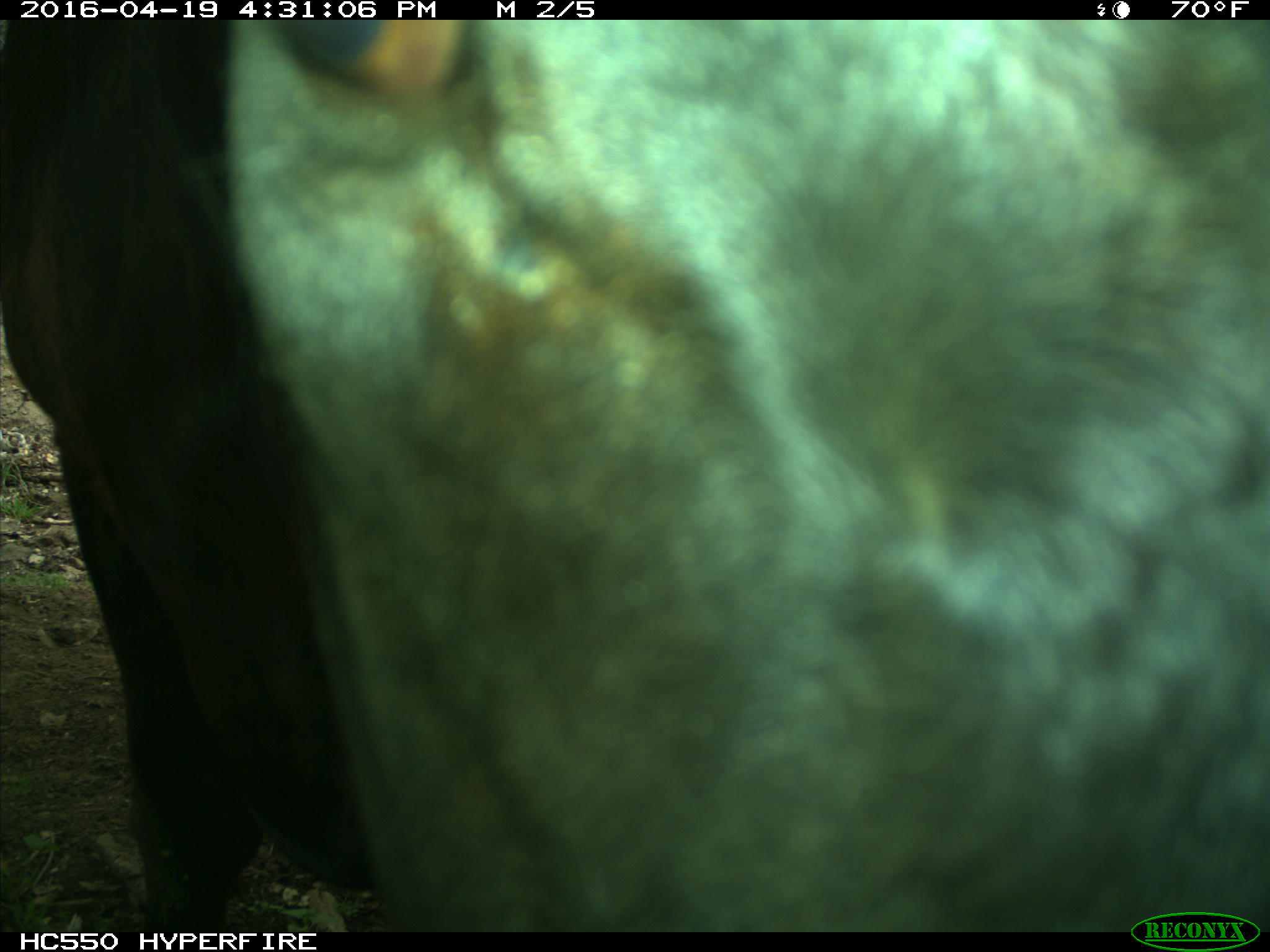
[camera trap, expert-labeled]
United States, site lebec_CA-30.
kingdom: Animalia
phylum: Chordata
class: Mammalia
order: Artiodactyla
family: Bovidae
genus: Bos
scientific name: Bos taurus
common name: domestic cow